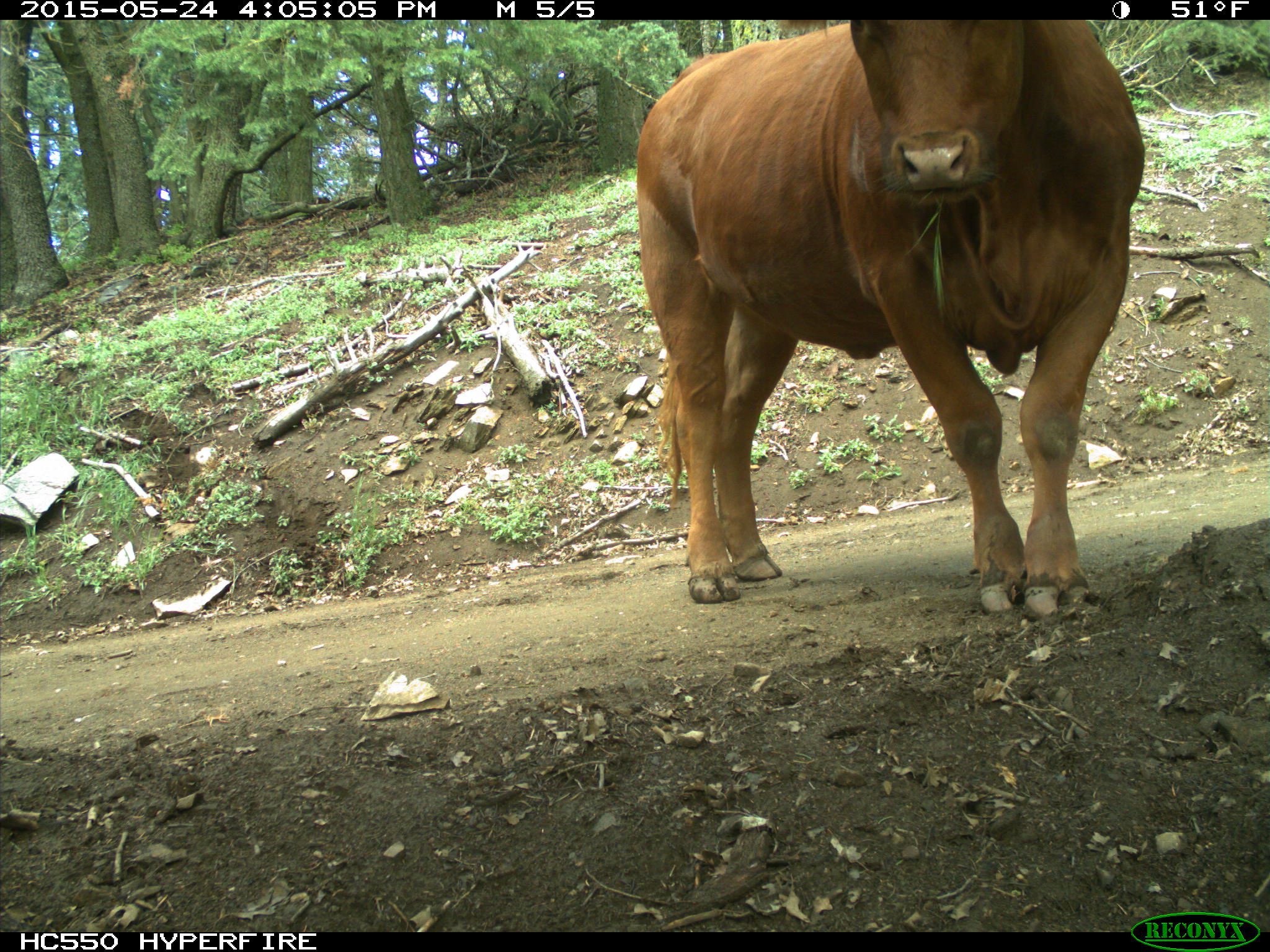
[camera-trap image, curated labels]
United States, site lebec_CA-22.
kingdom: Animalia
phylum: Chordata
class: Mammalia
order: Artiodactyla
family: Bovidae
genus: Bos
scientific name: Bos taurus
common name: domestic cow